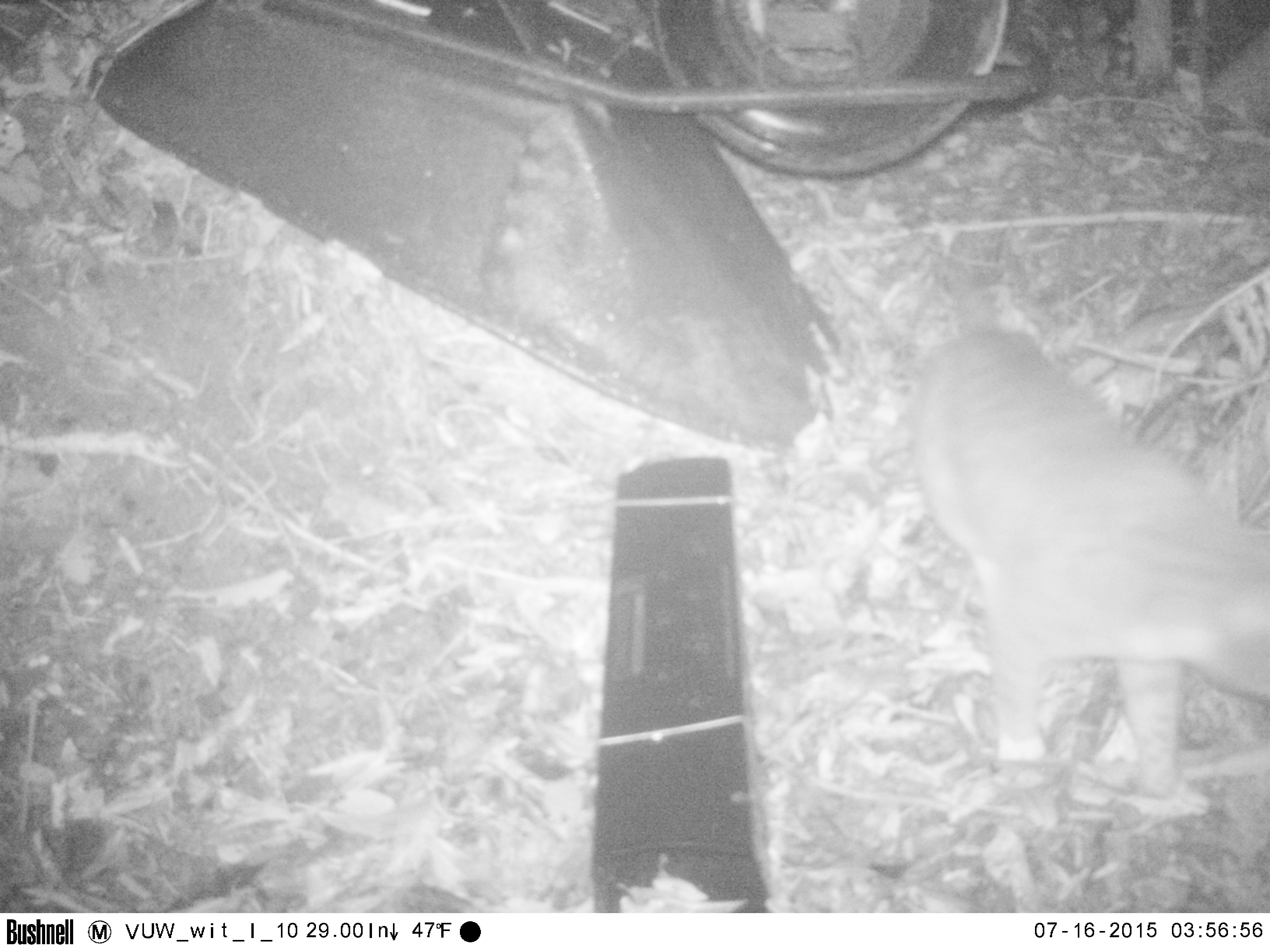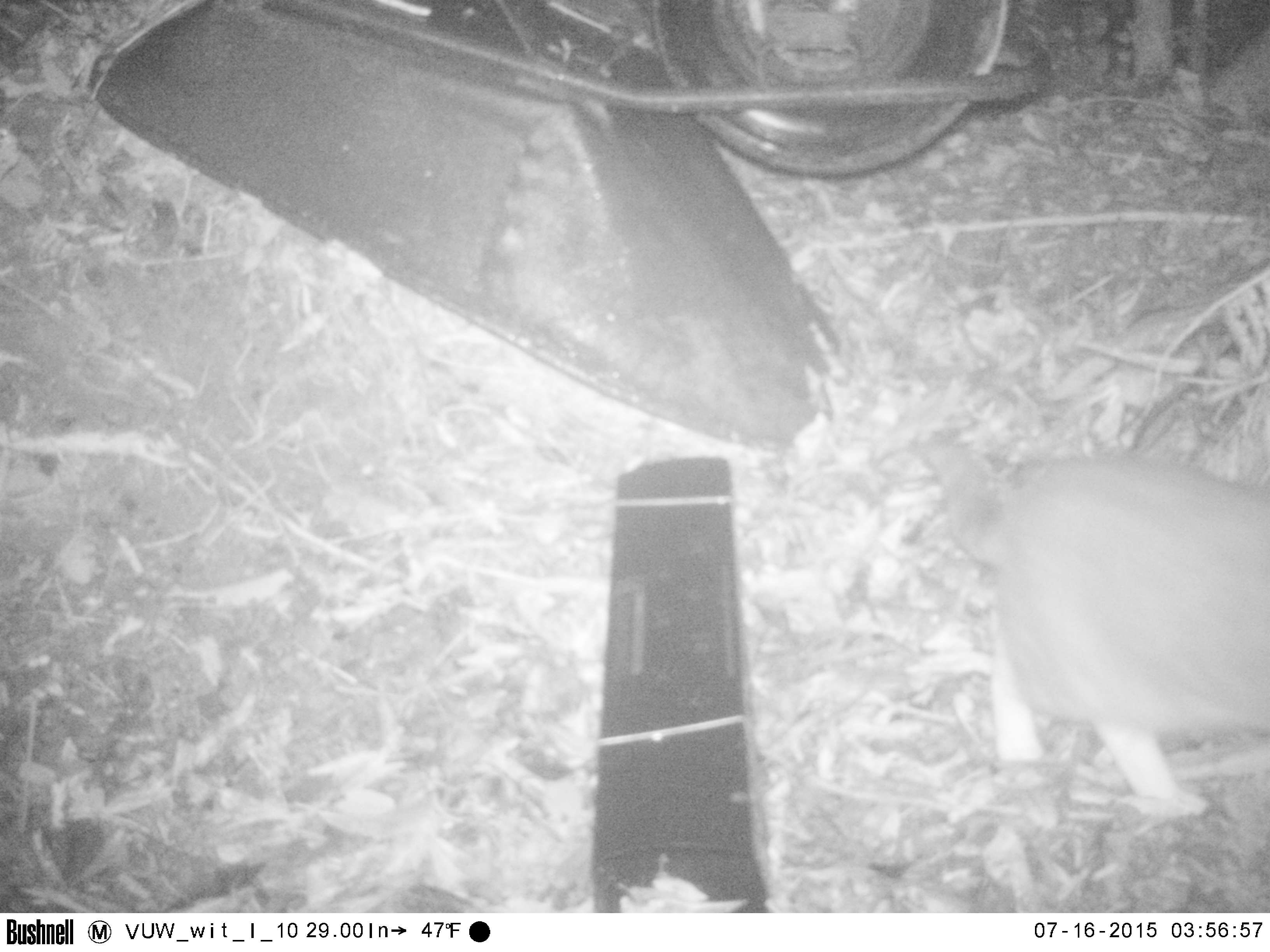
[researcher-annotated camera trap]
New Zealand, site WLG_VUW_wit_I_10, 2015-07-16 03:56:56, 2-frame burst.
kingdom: Animalia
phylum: Chordata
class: Mammalia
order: Carnivora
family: Felidae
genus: Felis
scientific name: Felis catus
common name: domestic cat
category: cat